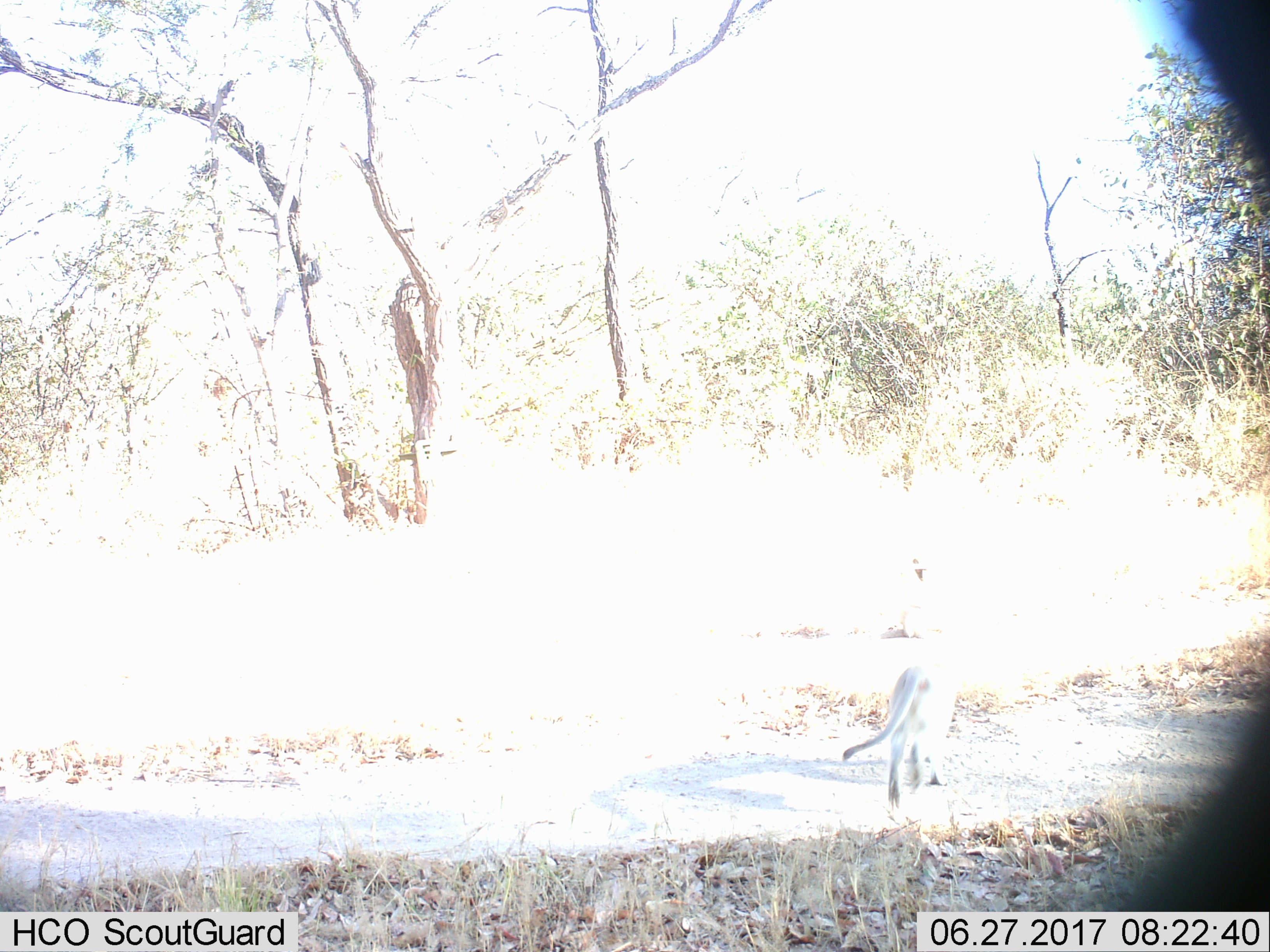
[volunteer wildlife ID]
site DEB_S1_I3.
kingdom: Animalia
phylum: Chordata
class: Mammalia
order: Primates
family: Cercopithecidae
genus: Chlorocebus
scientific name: Chlorocebus pygerythrus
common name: vervet monkey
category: monkeyvervet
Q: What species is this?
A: Monkeyvervet (vervet monkey) (Chlorocebus pygerythrus).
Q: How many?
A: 1.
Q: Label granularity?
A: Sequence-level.